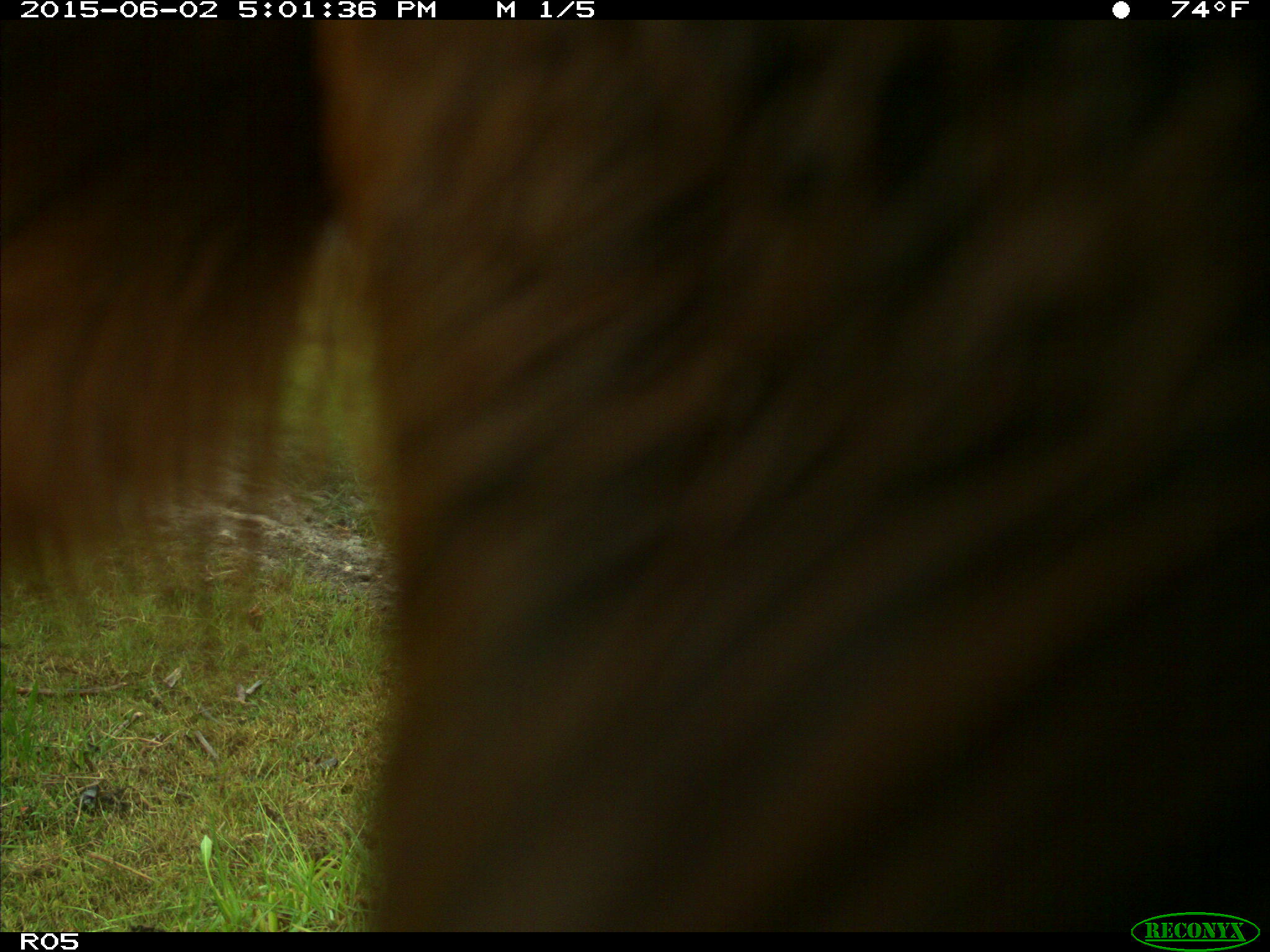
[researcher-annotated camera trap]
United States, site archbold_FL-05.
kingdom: Animalia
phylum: Chordata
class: Mammalia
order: Artiodactyla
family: Bovidae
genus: Bos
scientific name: Bos taurus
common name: domestic cow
Bos taurus (domestic cow).